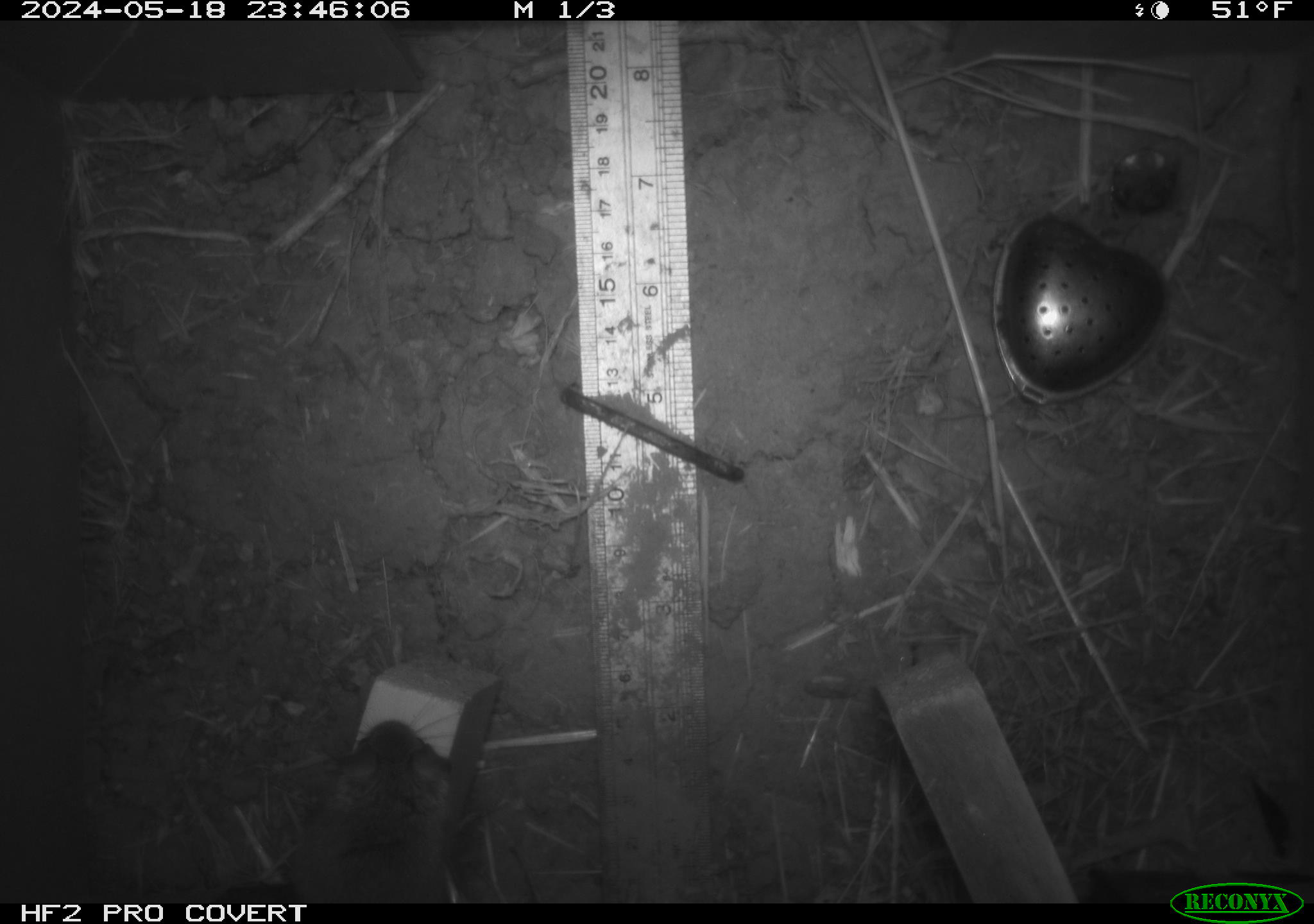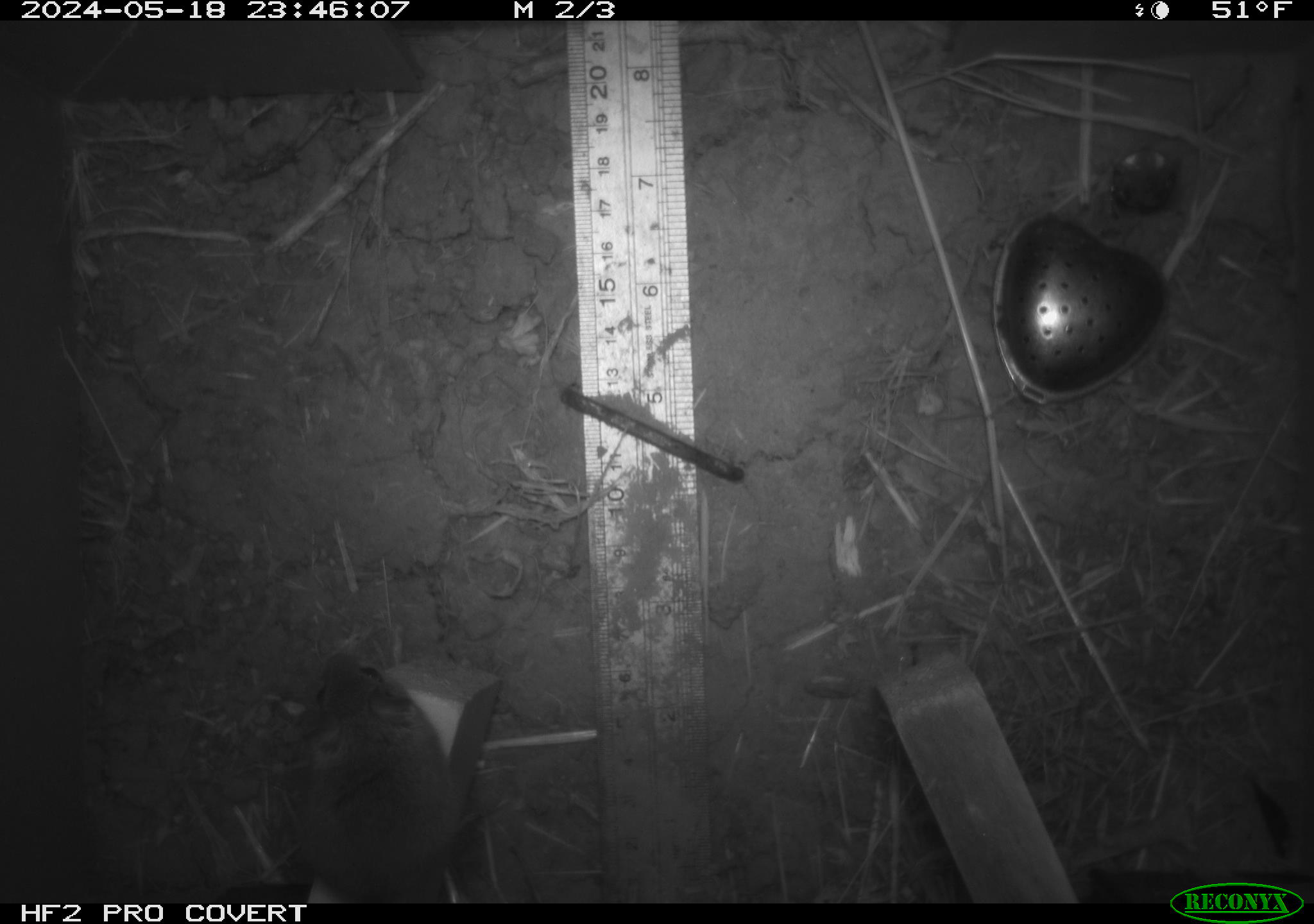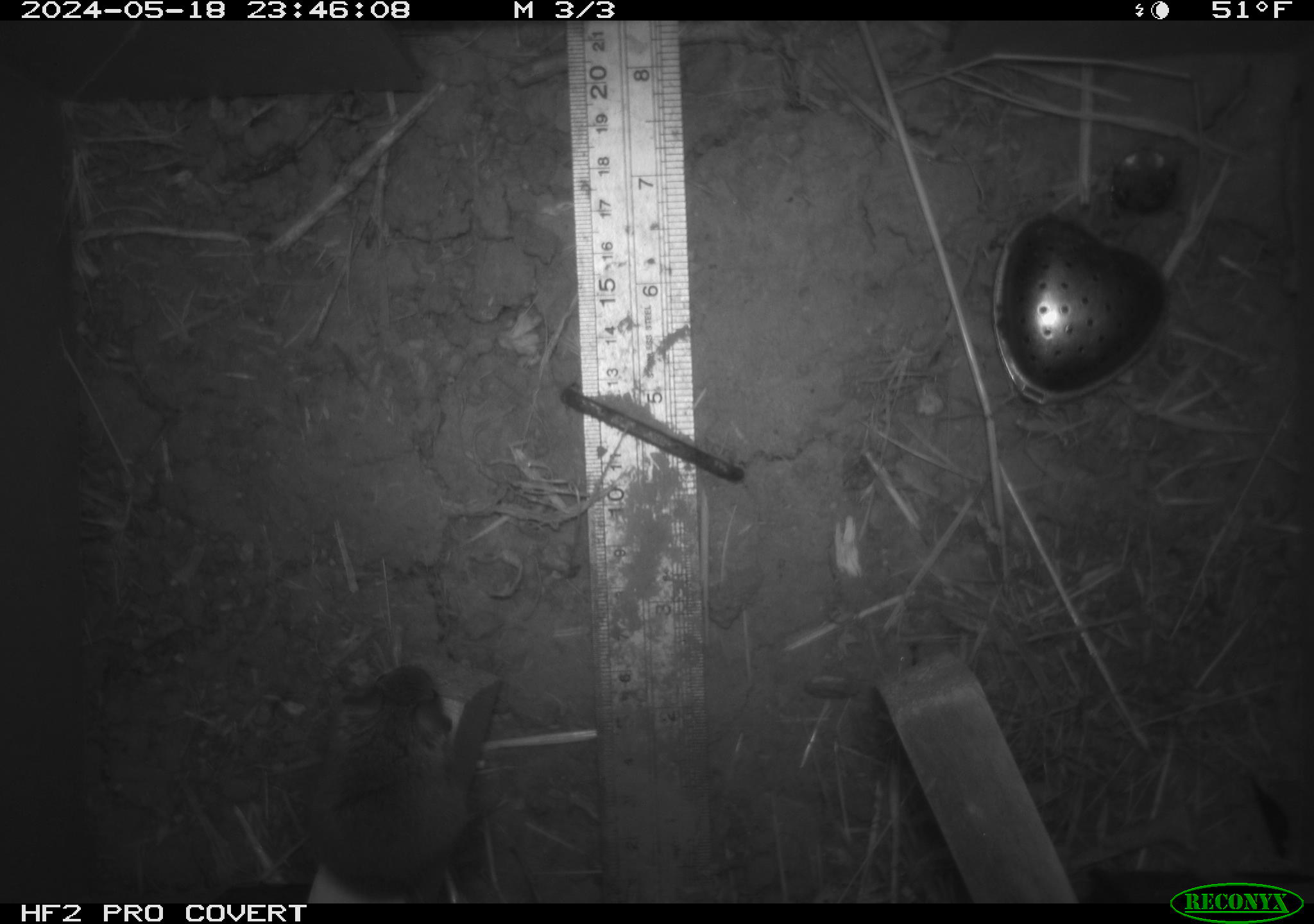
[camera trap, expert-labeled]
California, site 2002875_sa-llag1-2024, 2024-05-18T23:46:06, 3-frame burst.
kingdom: Animalia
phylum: Chordata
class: Mammalia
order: Rodentia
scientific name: Rodentia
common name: mouse species